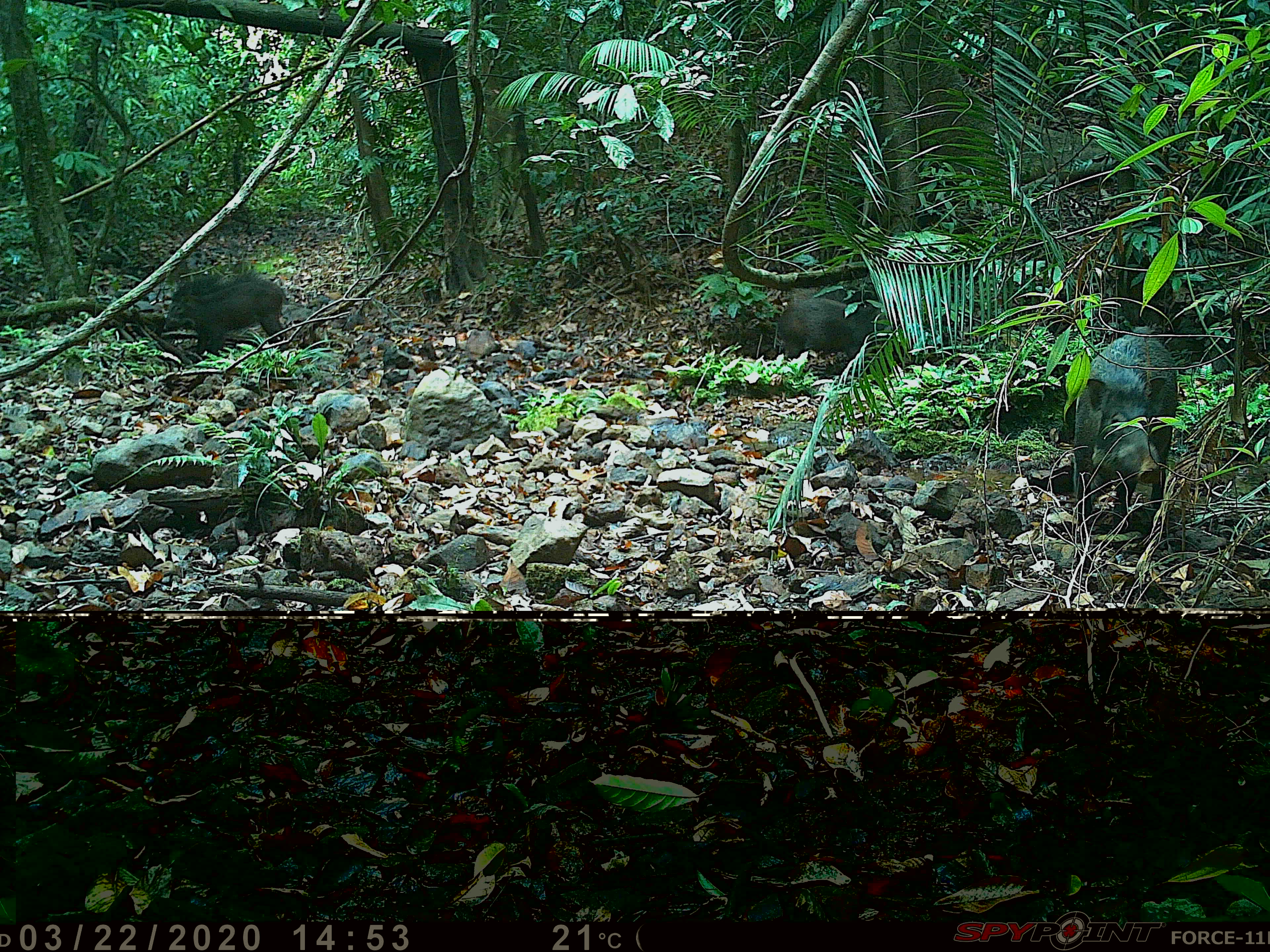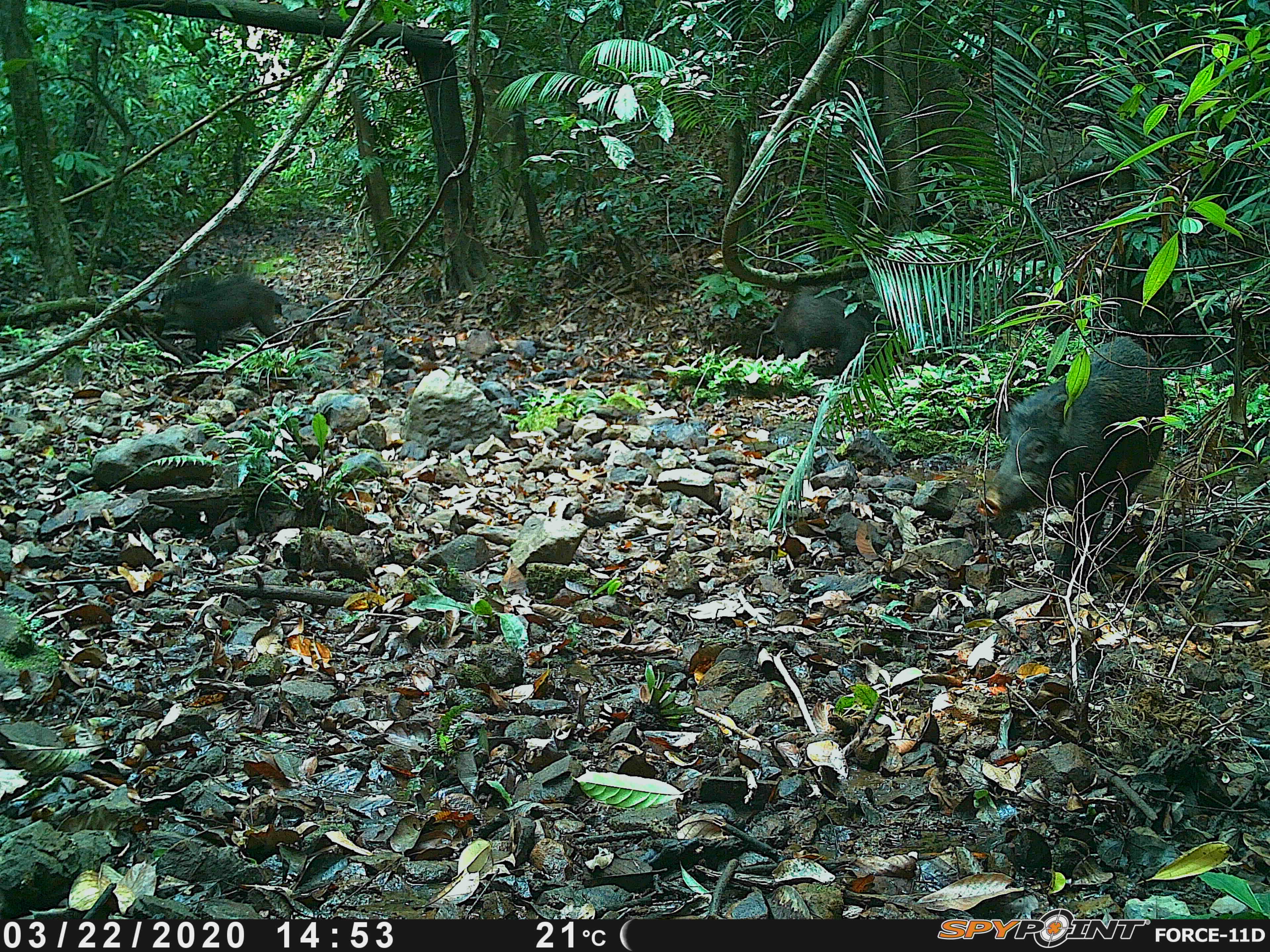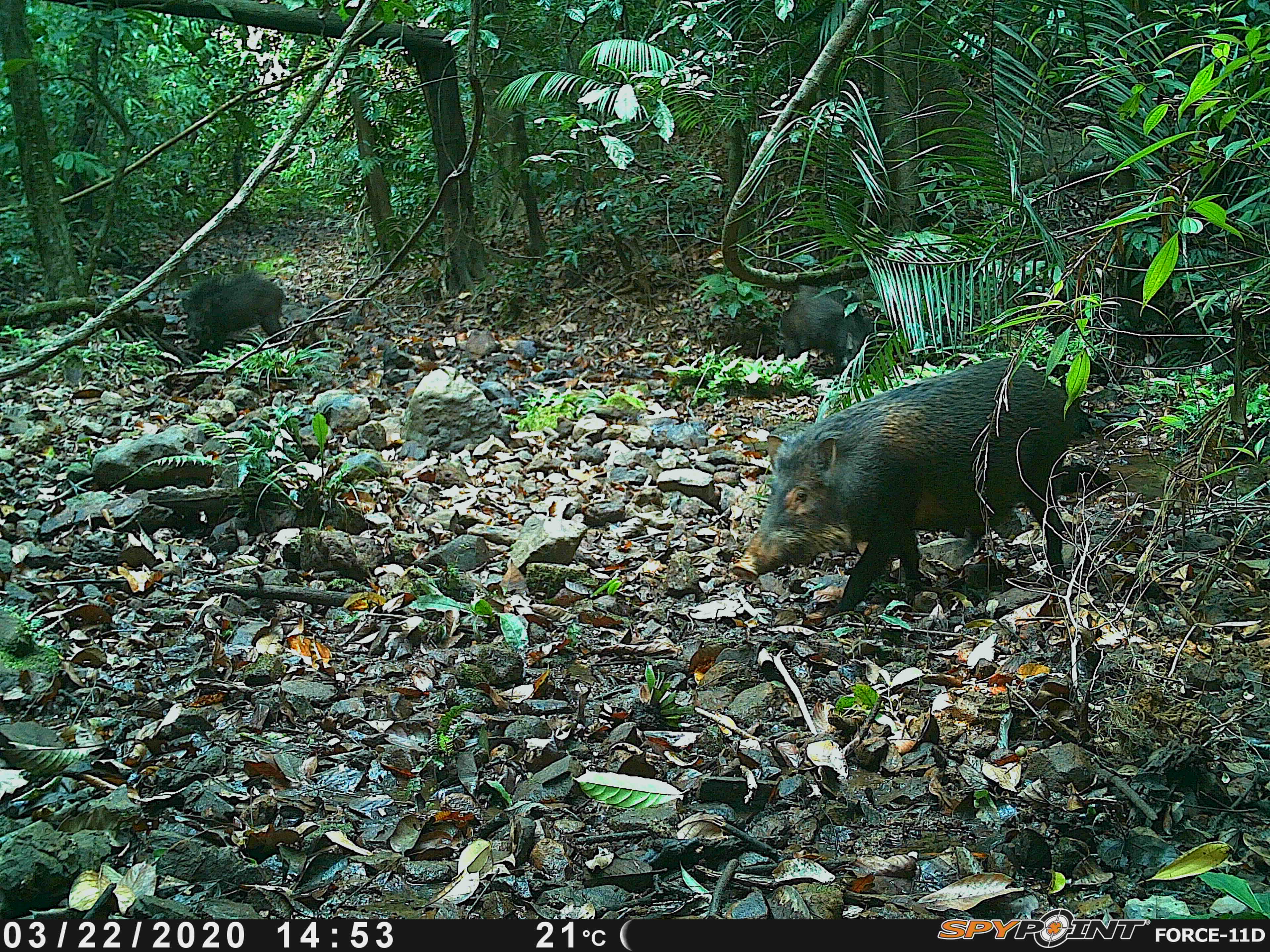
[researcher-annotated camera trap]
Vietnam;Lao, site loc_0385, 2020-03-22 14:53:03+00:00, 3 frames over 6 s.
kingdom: Animalia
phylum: Chordata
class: Mammalia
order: Artiodactyla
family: Suidae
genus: Sus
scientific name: Sus scrofa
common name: eurasian wild pig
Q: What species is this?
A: Eurasian wild pig (Sus scrofa).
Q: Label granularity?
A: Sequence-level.